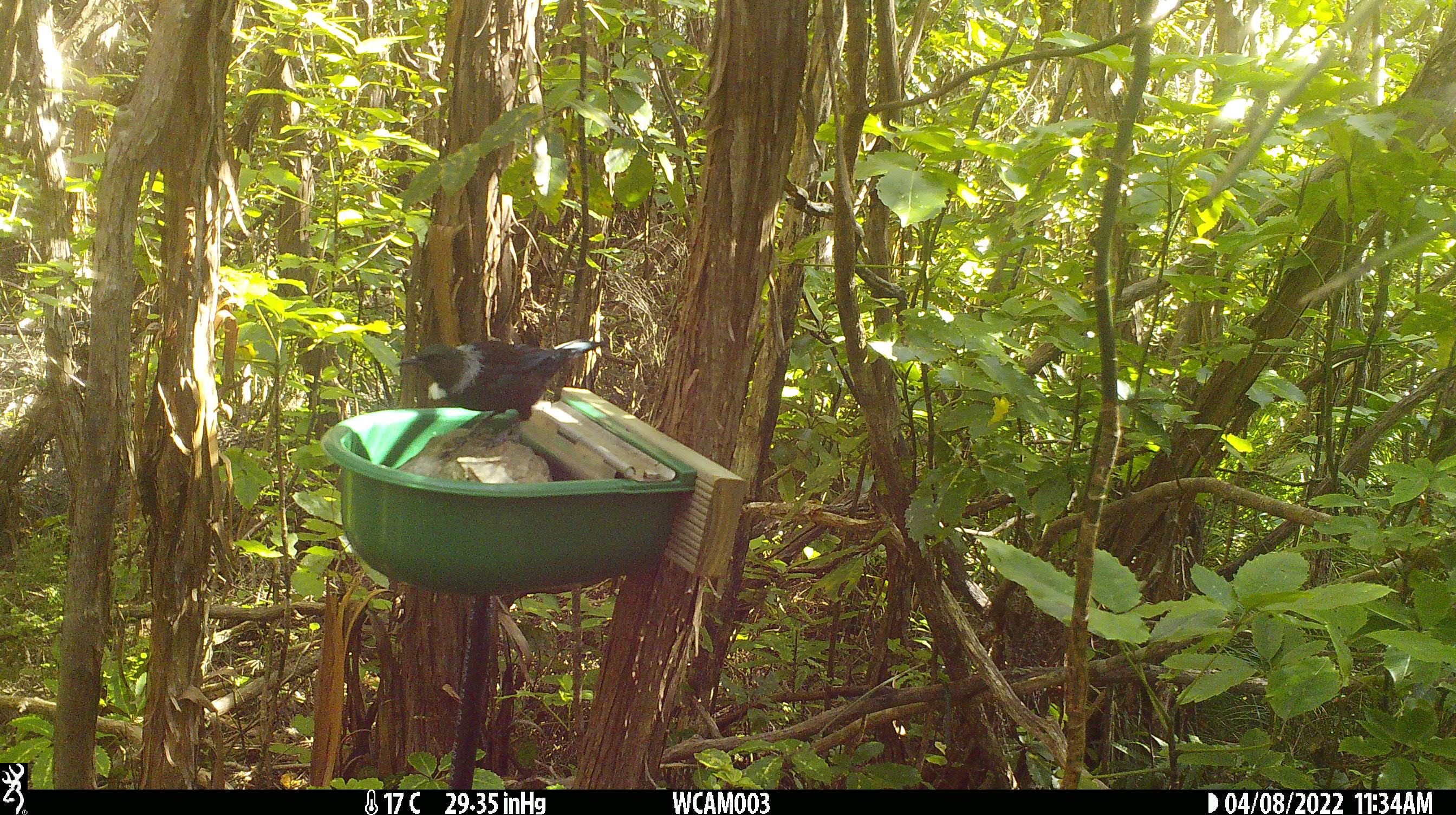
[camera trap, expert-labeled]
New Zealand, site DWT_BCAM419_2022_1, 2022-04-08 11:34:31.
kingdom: Animalia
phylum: Chordata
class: Aves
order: Passeriformes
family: Meliphagidae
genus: Prosthemadera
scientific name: Prosthemadera novaeseelandiae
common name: tui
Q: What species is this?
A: Tui (Prosthemadera novaeseelandiae).